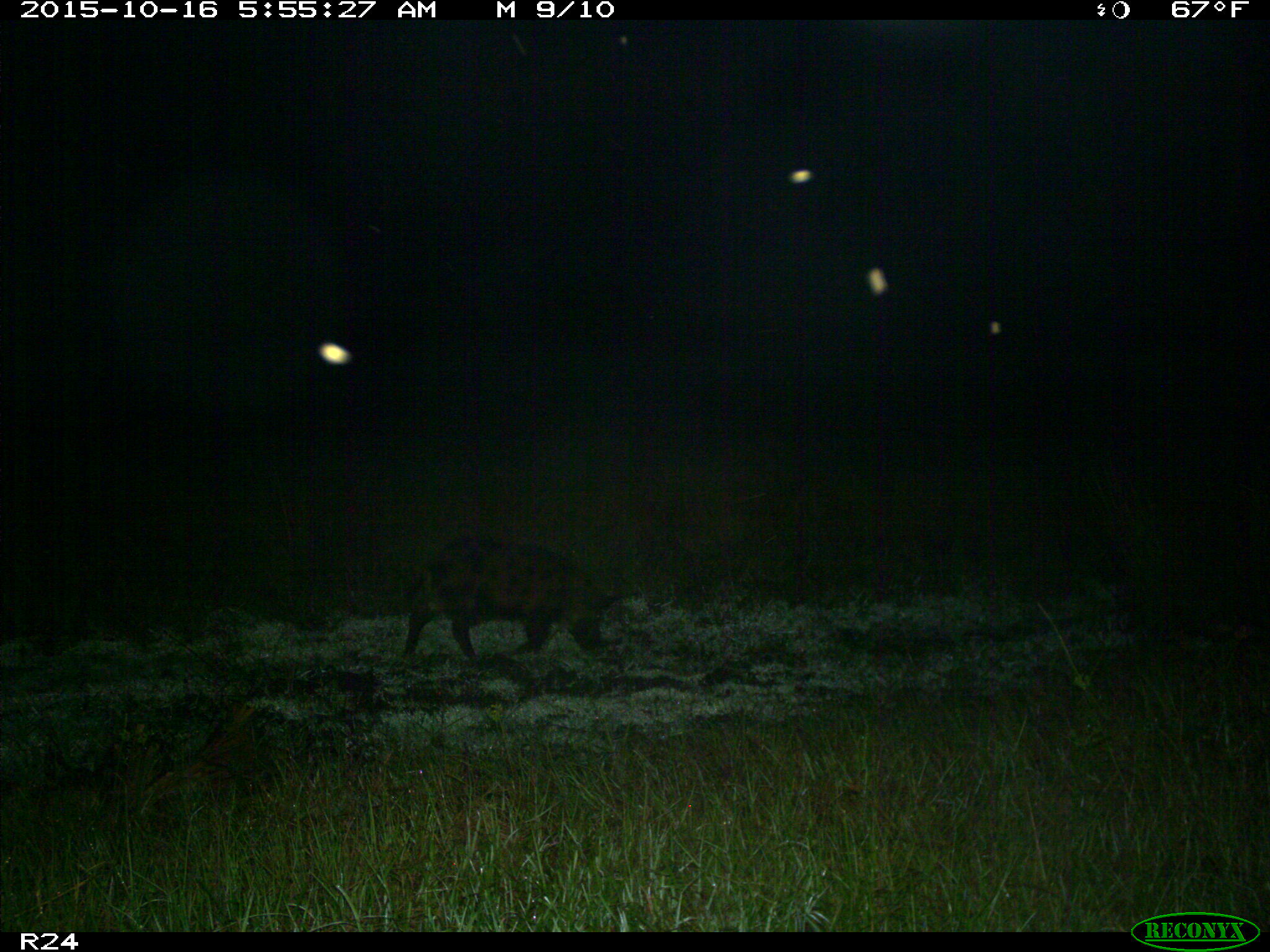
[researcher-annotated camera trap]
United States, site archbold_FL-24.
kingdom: Animalia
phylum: Chordata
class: Mammalia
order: Artiodactyla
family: Suidae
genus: Sus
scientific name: Sus scrofa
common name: wild boar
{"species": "Sus scrofa (wild boar)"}